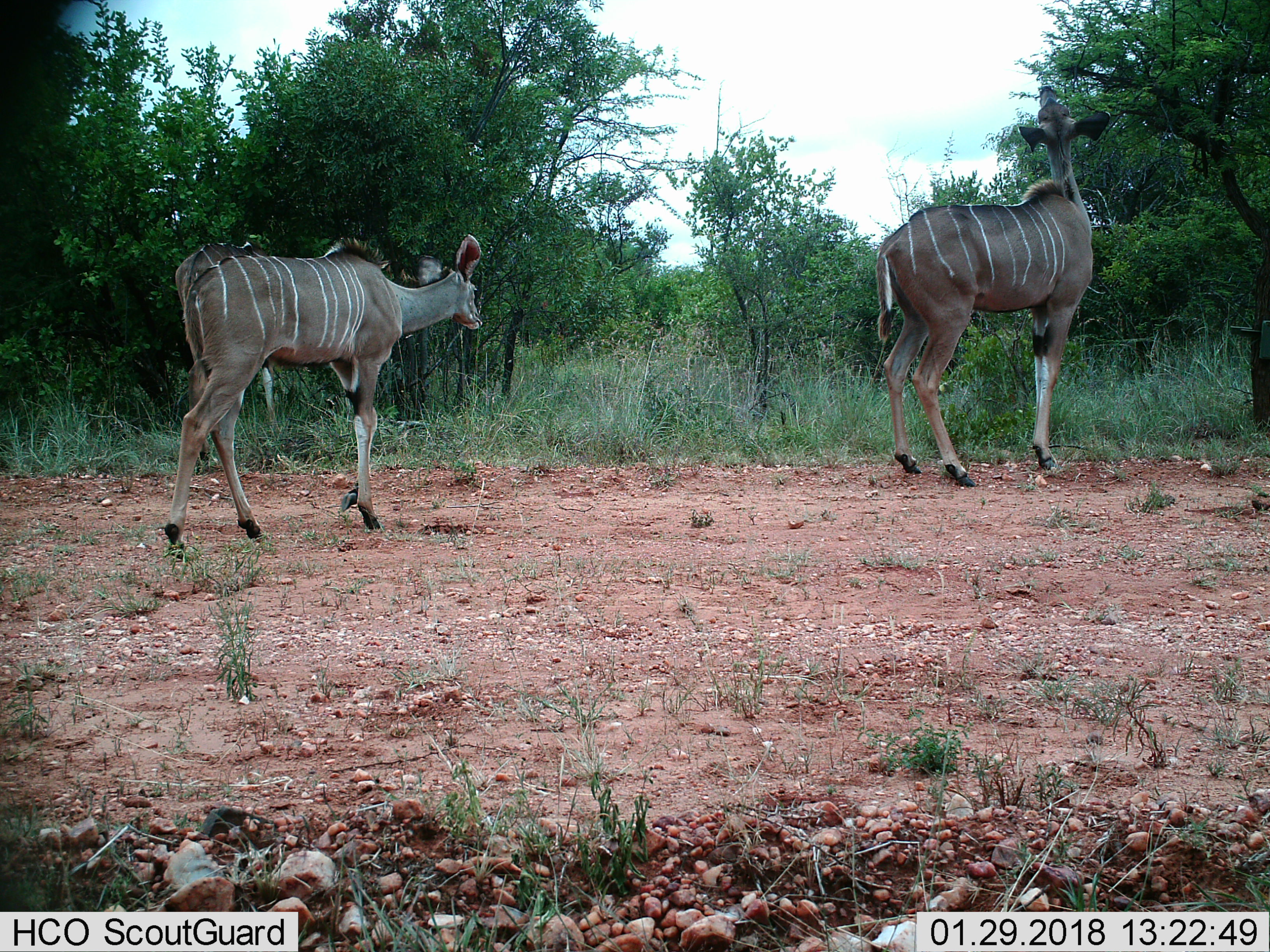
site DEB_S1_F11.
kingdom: Animalia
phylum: Chordata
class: Mammalia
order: Artiodactyla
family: Bovidae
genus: Tragelaphus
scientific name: Tragelaphus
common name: kudu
Kudu (Tragelaphus), count 2. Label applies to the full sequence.